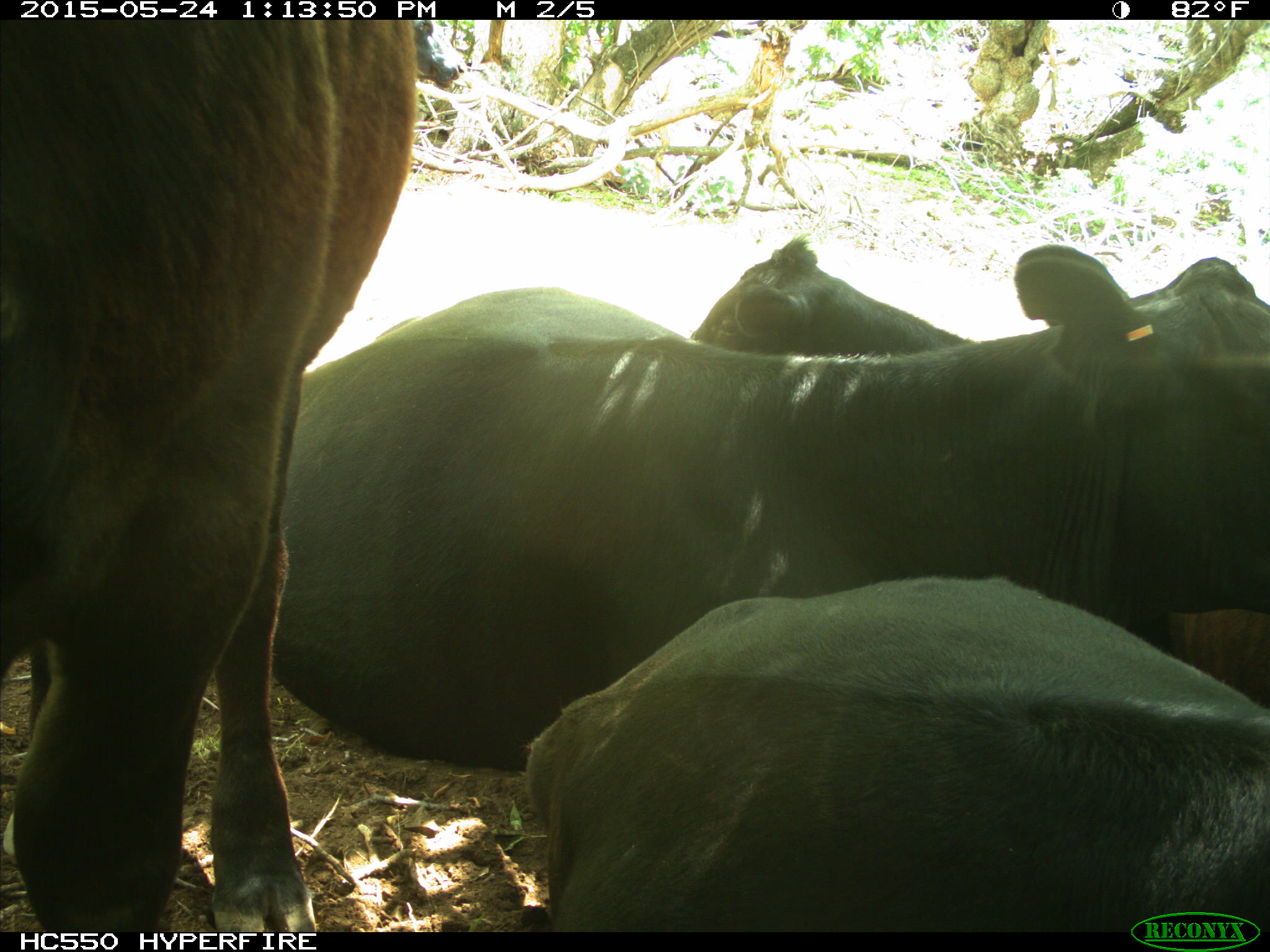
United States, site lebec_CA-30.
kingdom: Animalia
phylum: Chordata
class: Mammalia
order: Artiodactyla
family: Bovidae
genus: Bos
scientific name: Bos taurus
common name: domestic cow